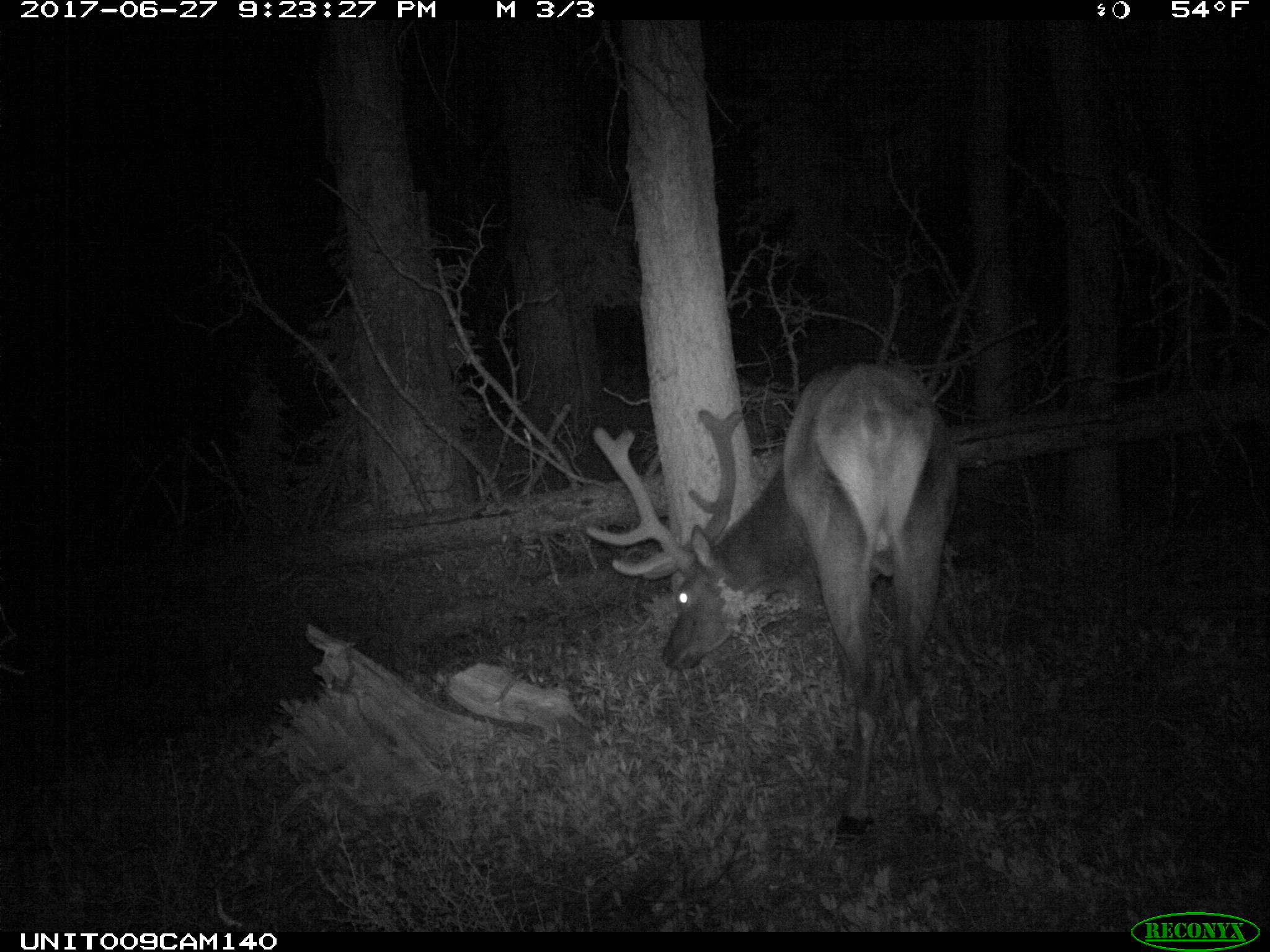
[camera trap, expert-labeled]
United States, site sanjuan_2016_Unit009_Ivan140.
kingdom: Animalia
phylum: Chordata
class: Mammalia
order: Artiodactyla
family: Cervidae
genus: Cervus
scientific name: Cervus elaphus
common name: red deer